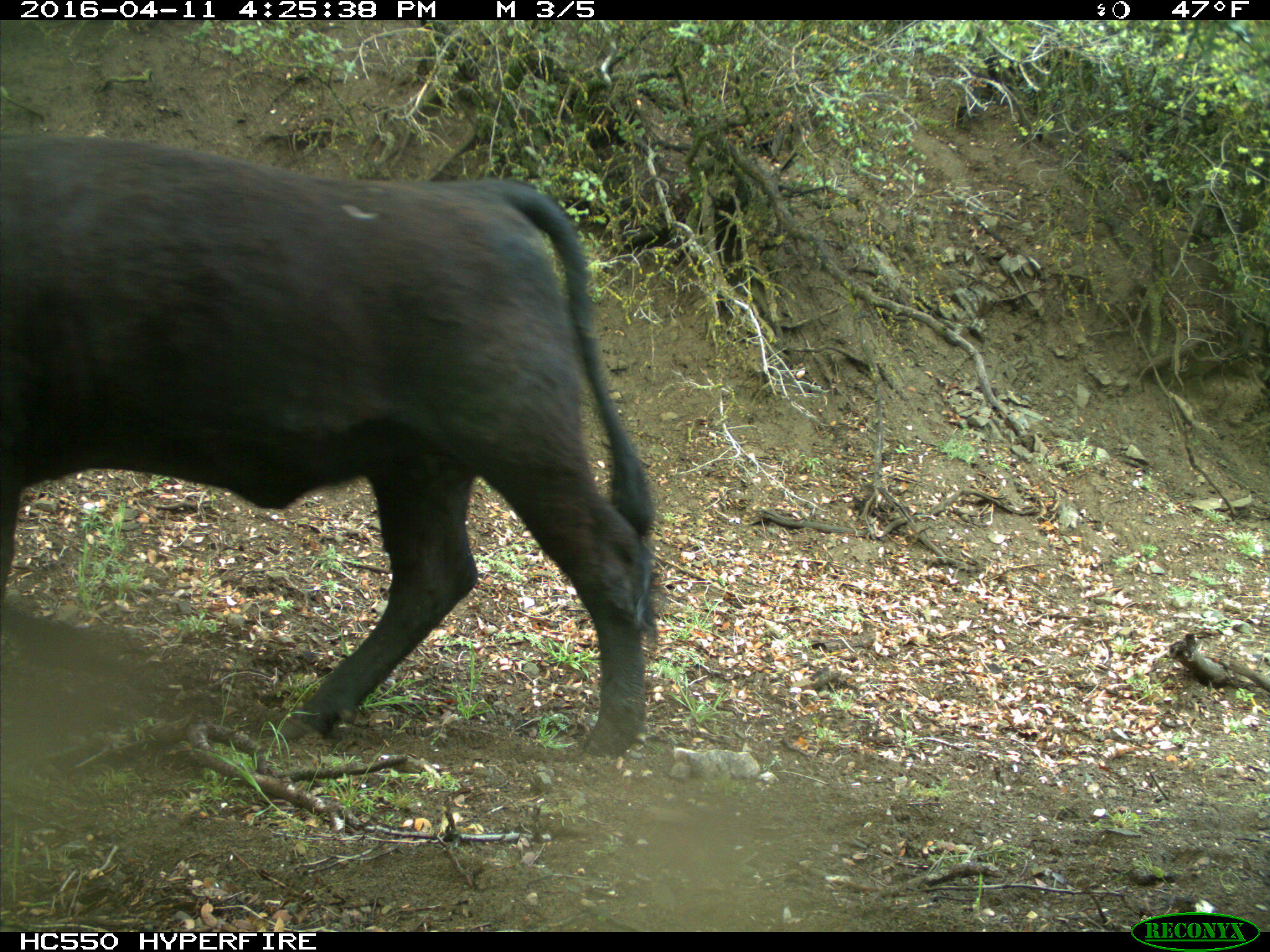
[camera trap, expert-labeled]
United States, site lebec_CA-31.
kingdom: Animalia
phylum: Chordata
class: Mammalia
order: Artiodactyla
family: Bovidae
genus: Bos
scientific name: Bos taurus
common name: domestic cow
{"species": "Bos taurus (domestic cow)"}